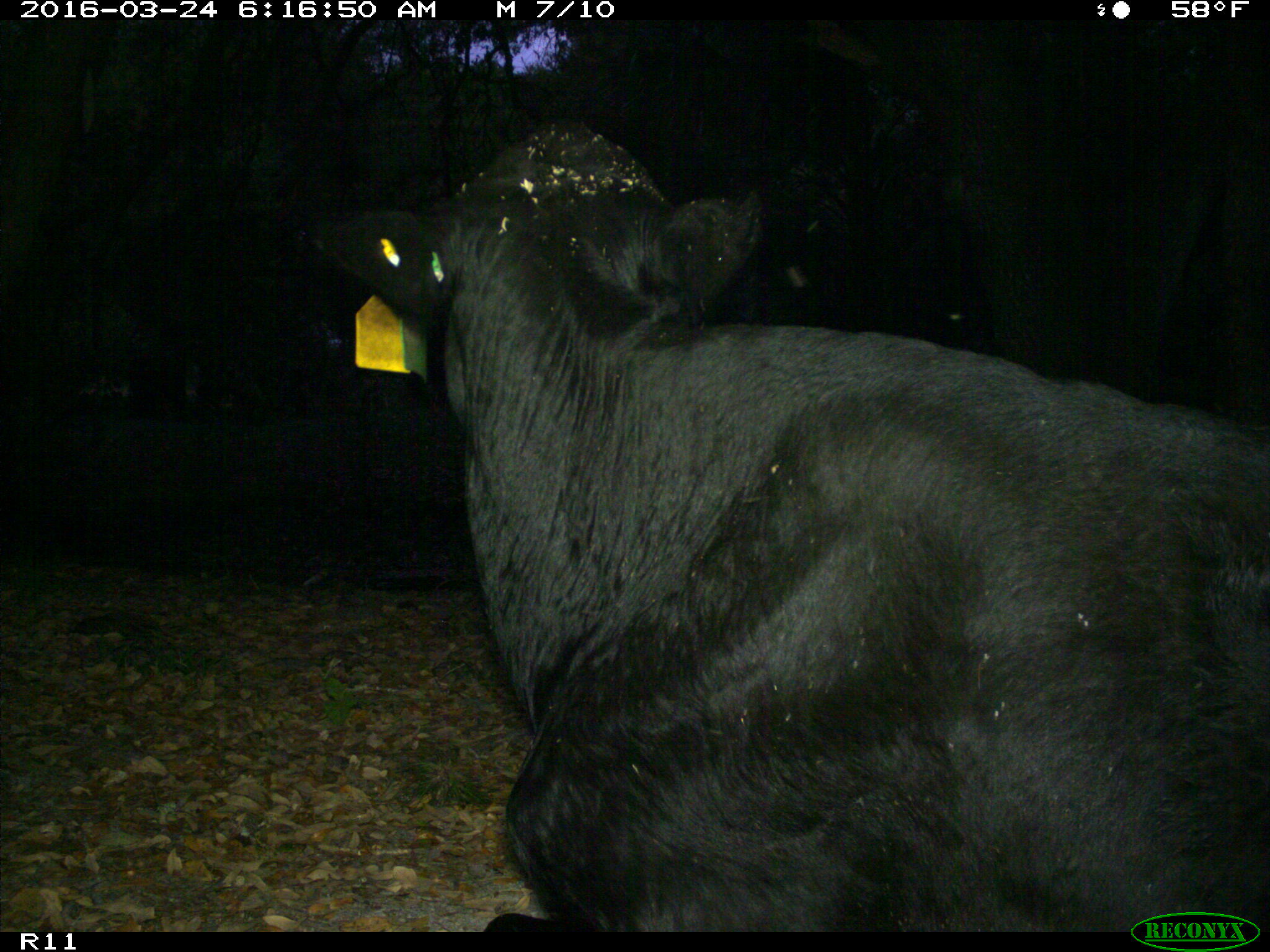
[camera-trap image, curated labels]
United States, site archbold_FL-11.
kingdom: Animalia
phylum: Chordata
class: Mammalia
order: Artiodactyla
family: Bovidae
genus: Bos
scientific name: Bos taurus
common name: domestic cow